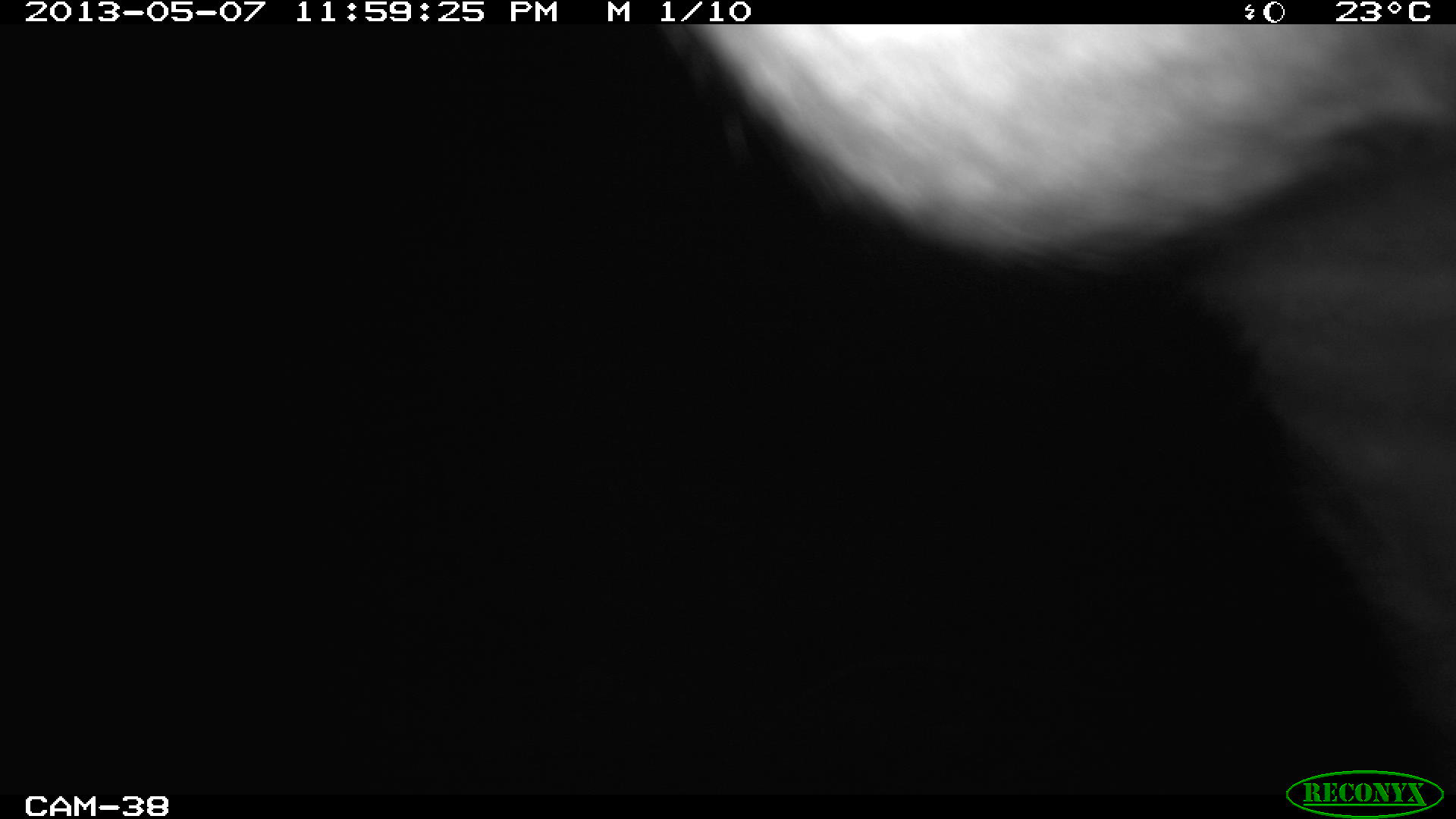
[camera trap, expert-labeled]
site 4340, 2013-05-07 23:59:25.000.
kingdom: Animalia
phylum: Chordata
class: Mammalia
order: Perissodactyla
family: Tapiridae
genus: Tapirus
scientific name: Tapirus bairdii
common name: baird's tapir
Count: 1.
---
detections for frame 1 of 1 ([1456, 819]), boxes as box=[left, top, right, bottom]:
tapirus bairdii: box=[654, 23, 1456, 787]